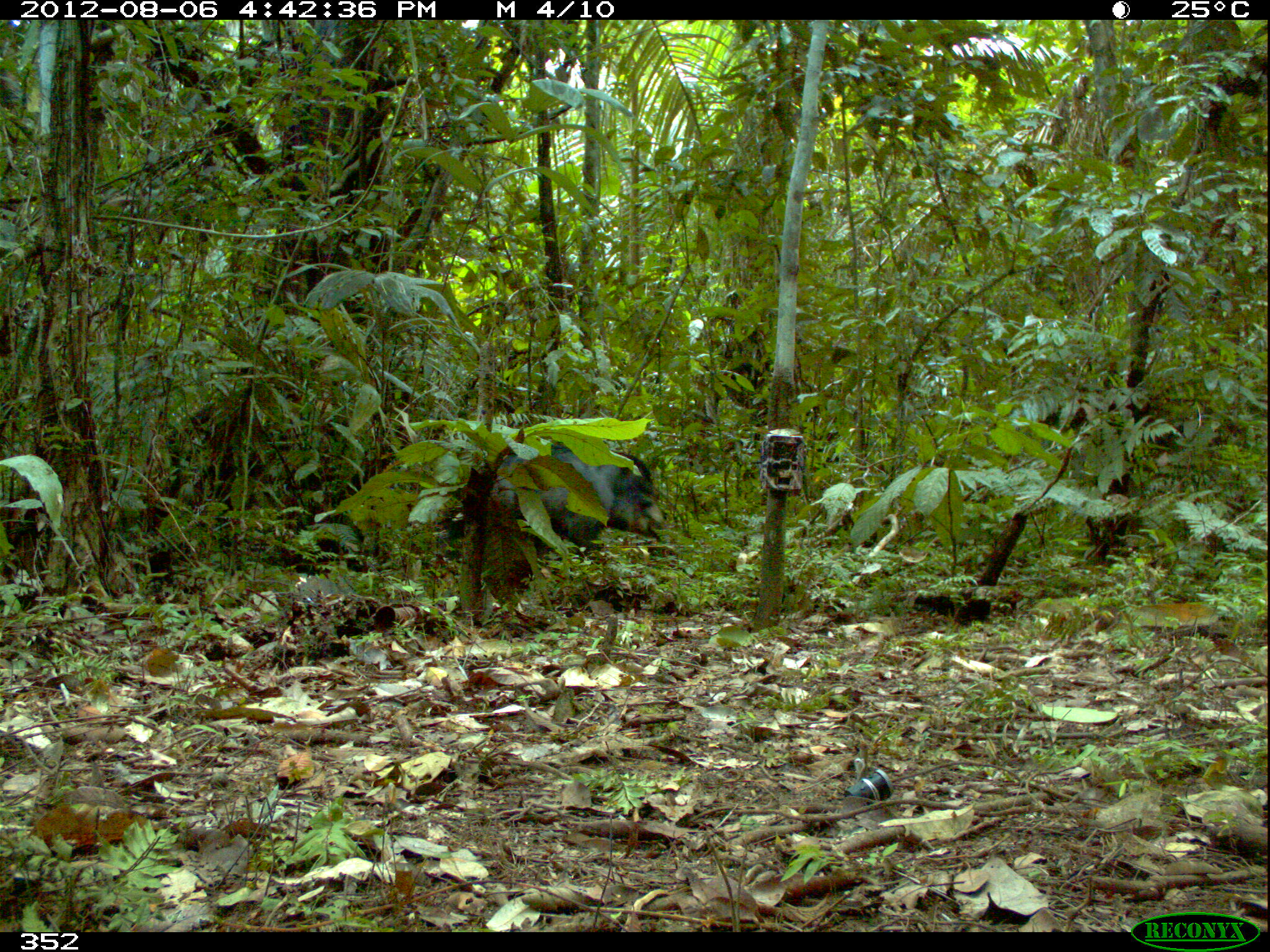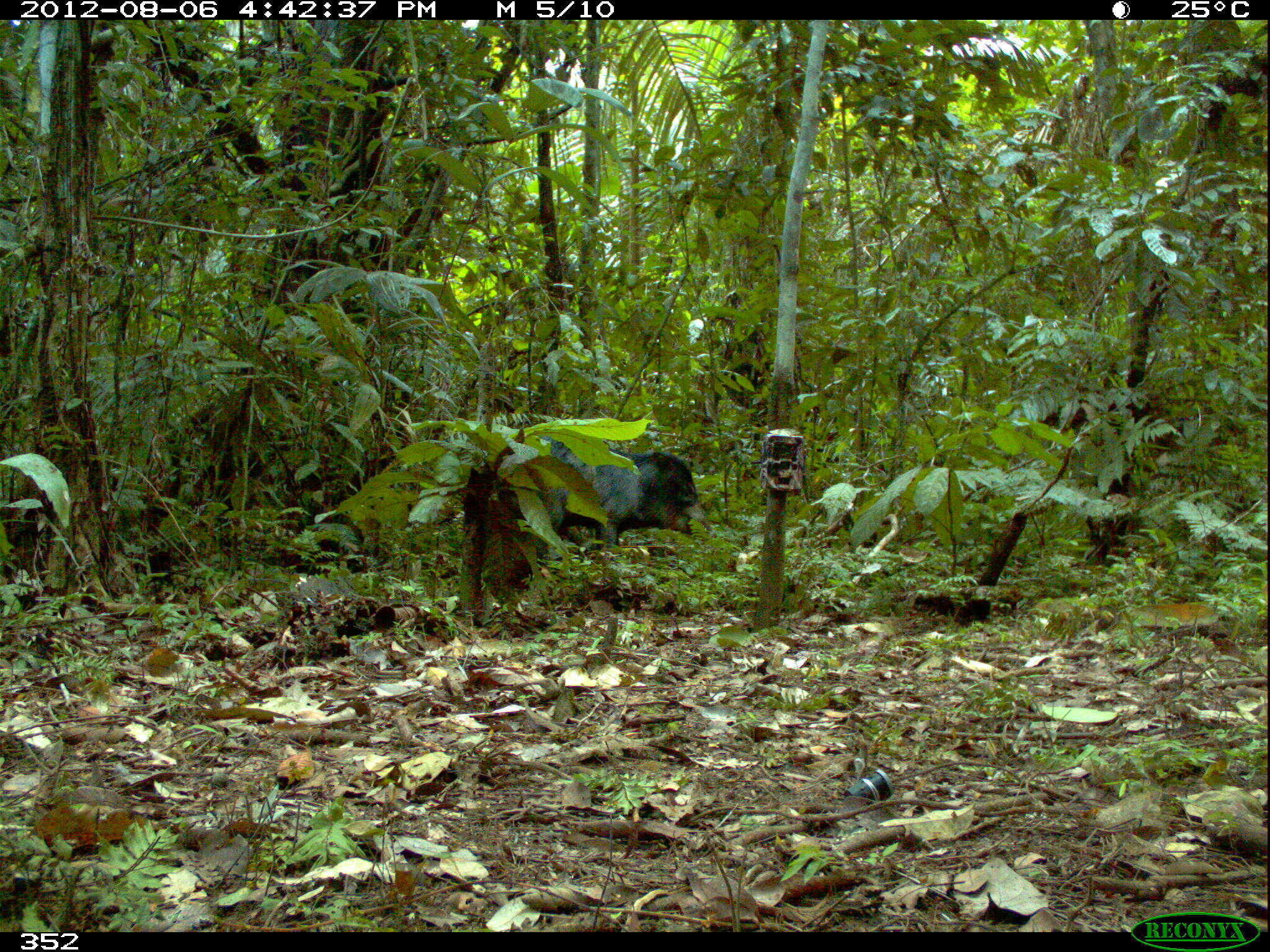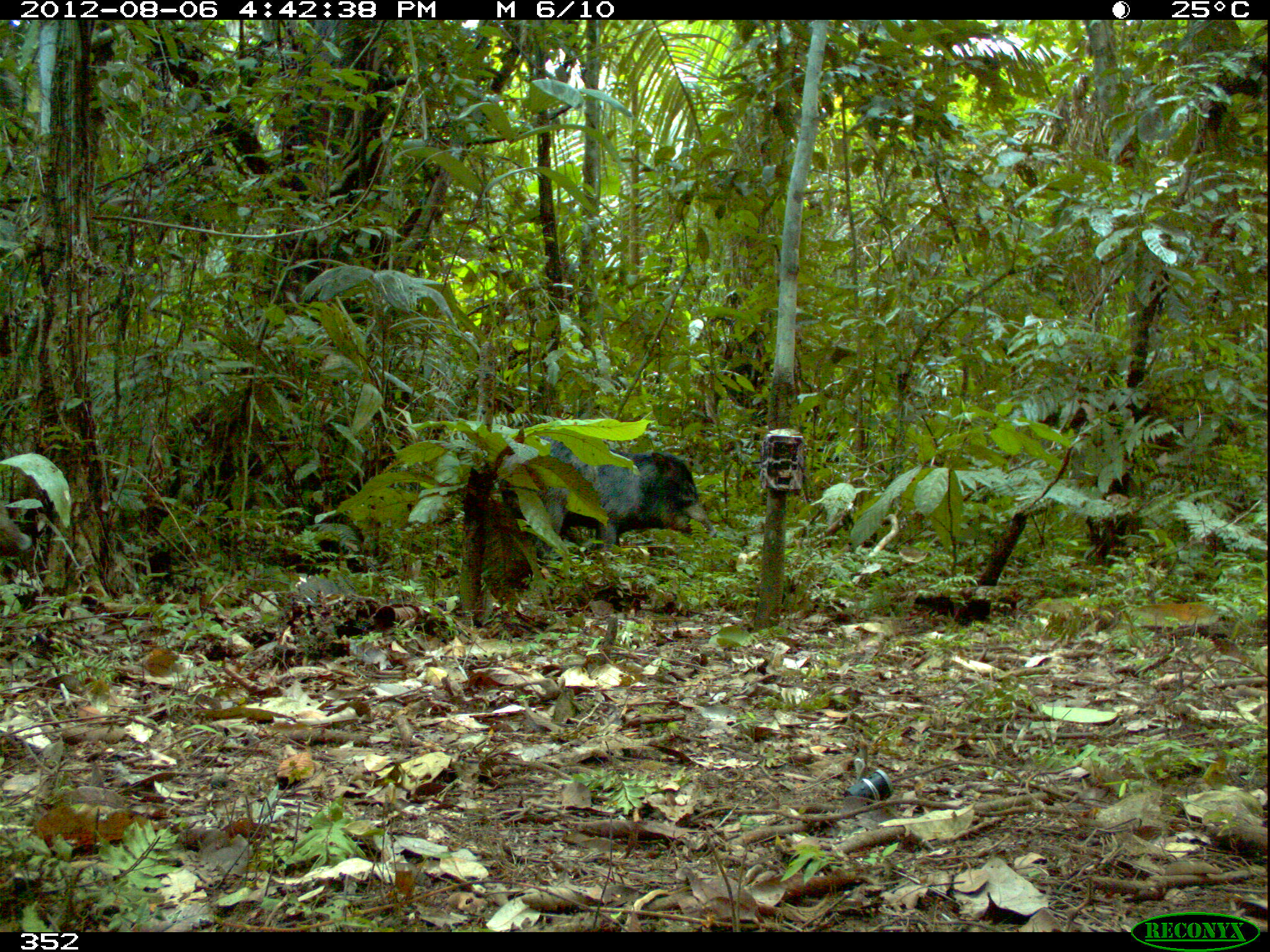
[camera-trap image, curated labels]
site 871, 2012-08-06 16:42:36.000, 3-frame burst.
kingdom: Animalia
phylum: Chordata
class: Mammalia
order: Artiodactyla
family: Tayassuidae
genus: Tayassu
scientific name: Tayassu pecari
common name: white-lipped peccary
Tayassu pecari (white-lipped peccary).